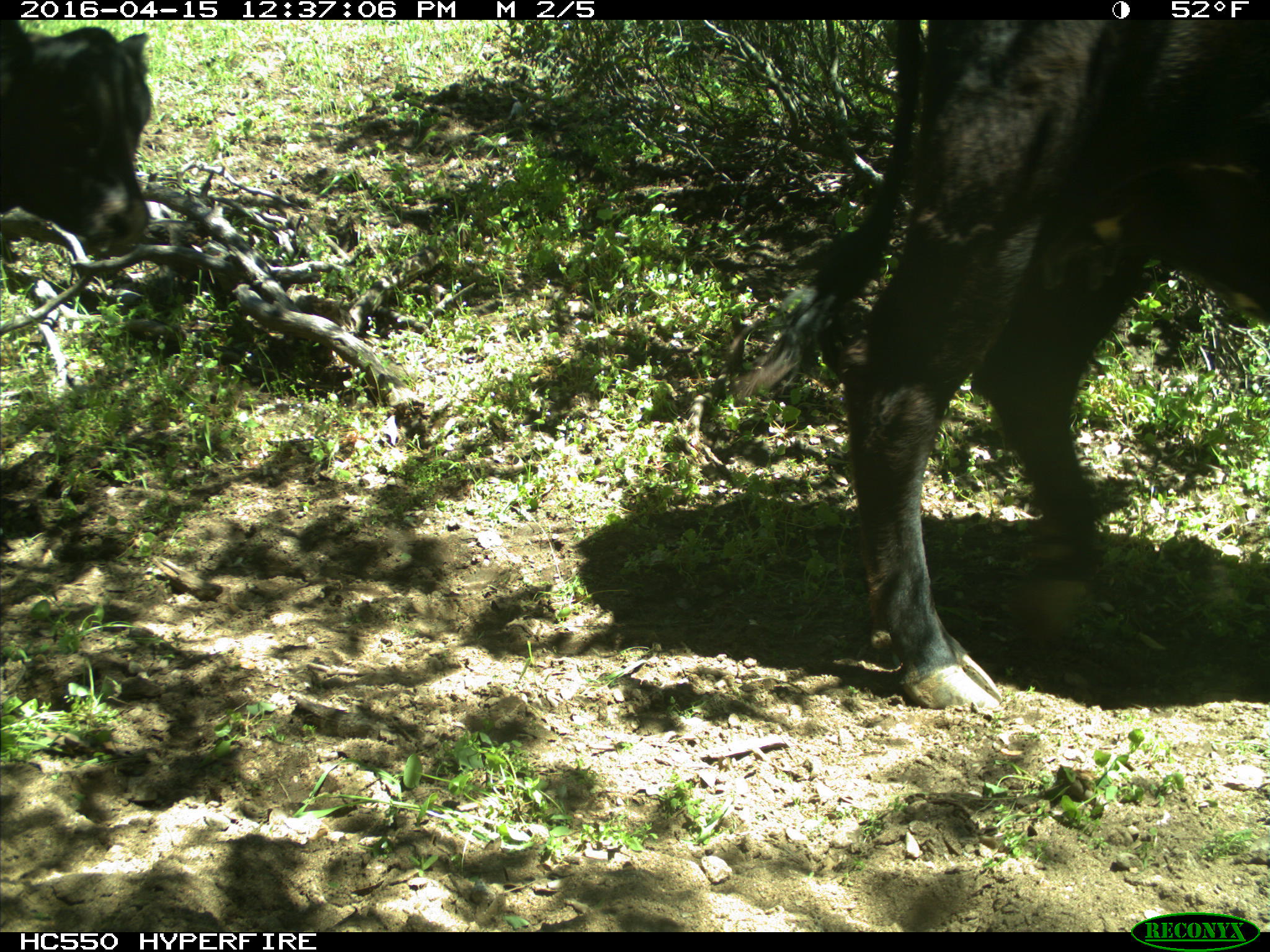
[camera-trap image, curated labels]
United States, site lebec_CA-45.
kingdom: Animalia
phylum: Chordata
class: Mammalia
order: Artiodactyla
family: Bovidae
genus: Bos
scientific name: Bos taurus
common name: domestic cow